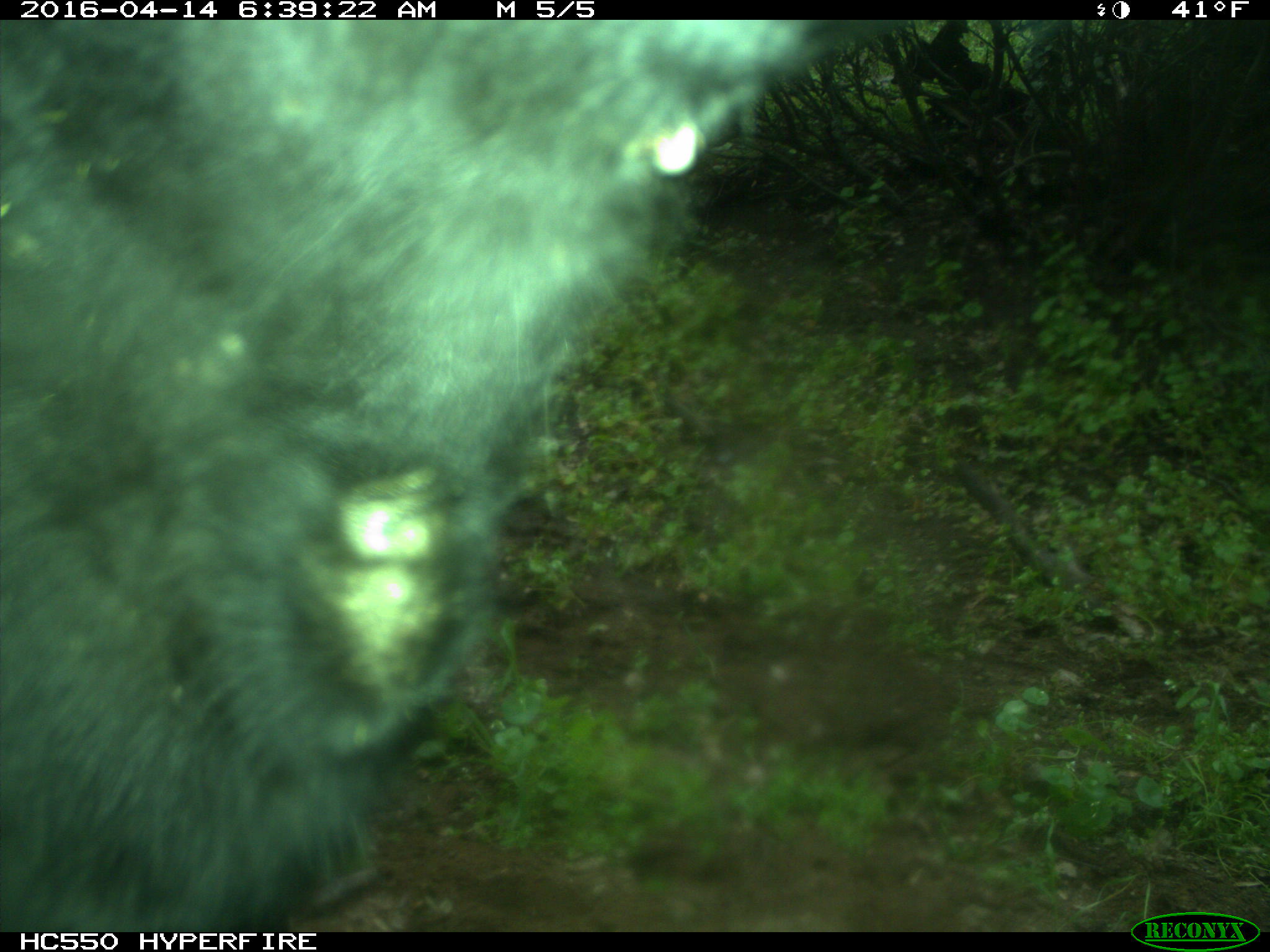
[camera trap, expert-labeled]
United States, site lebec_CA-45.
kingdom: Animalia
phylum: Chordata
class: Mammalia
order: Artiodactyla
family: Bovidae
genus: Bos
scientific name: Bos taurus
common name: domestic cow